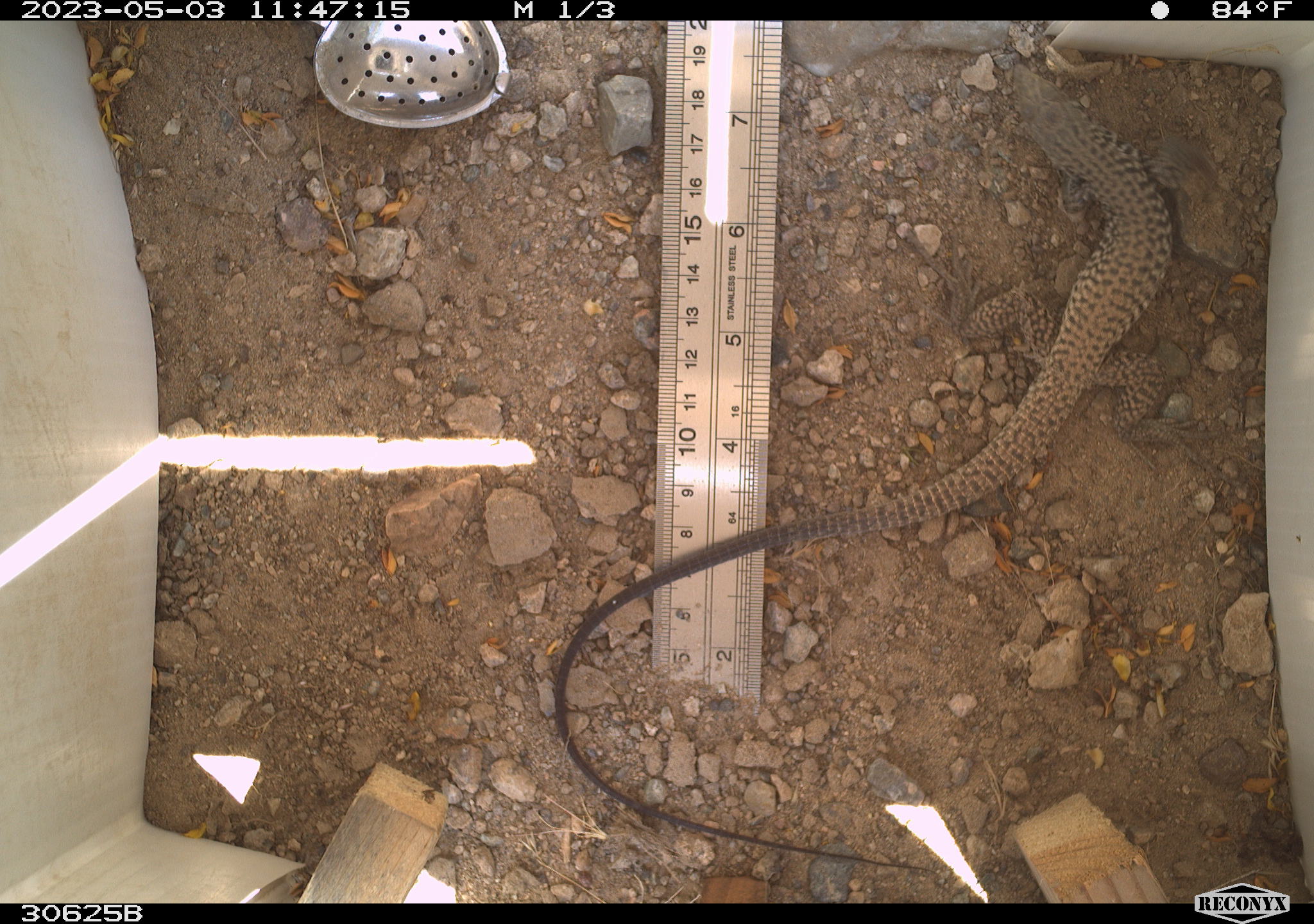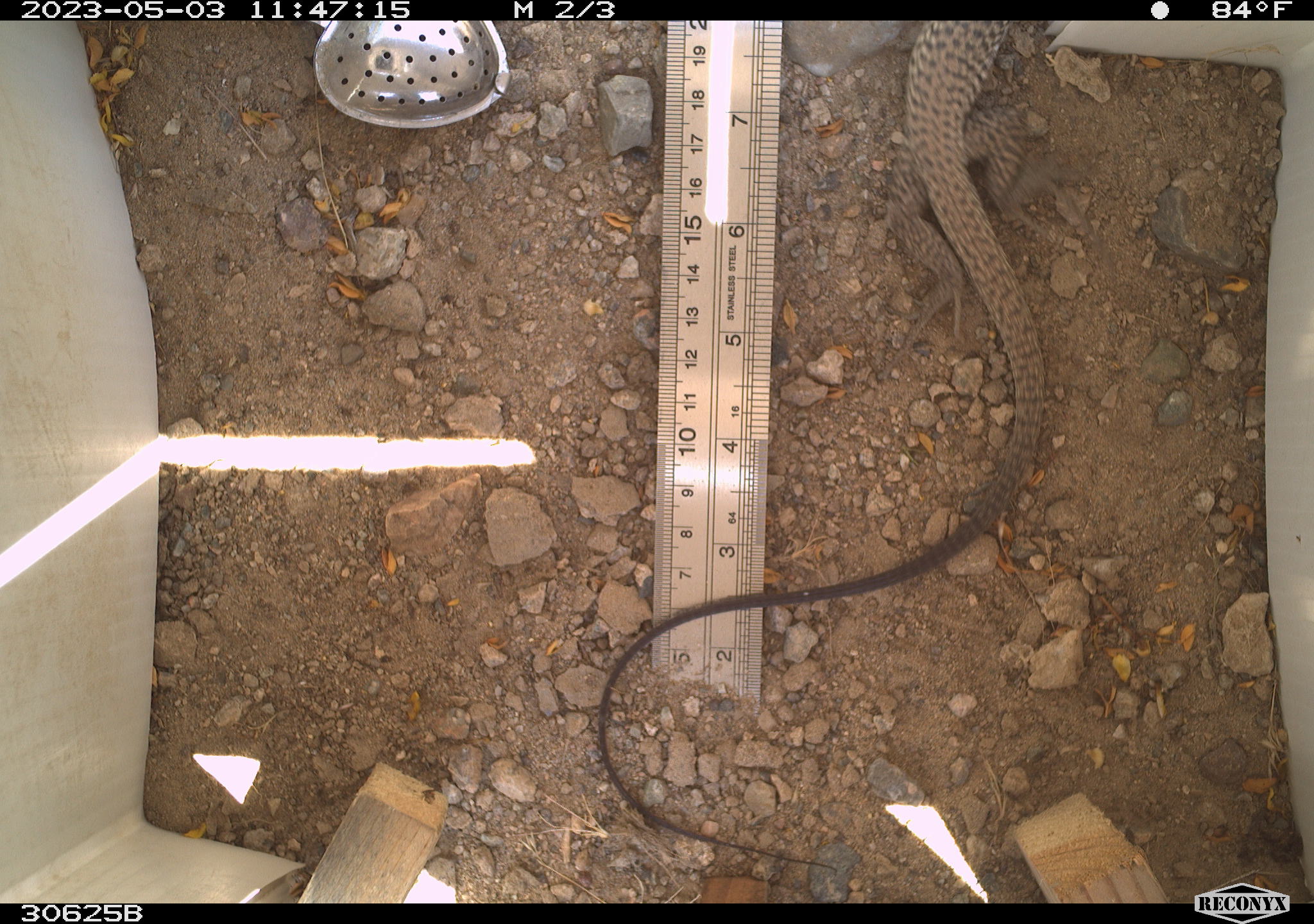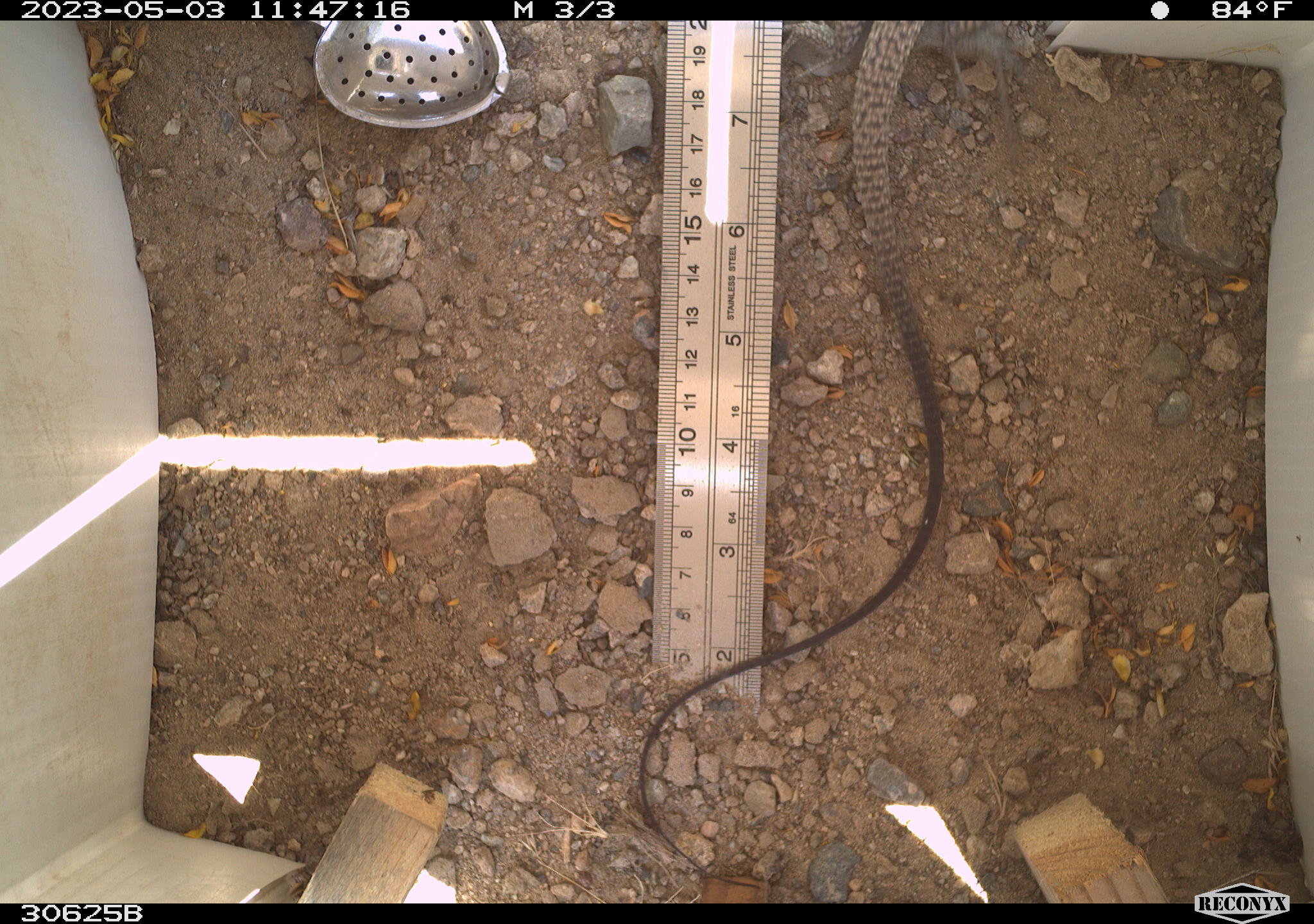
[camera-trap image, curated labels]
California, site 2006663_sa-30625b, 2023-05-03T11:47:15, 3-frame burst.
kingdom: Animalia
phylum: Chordata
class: Reptilia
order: Squamata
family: Teiidae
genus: Aspidoscelis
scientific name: Aspidoscelis tigris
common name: western whiptail